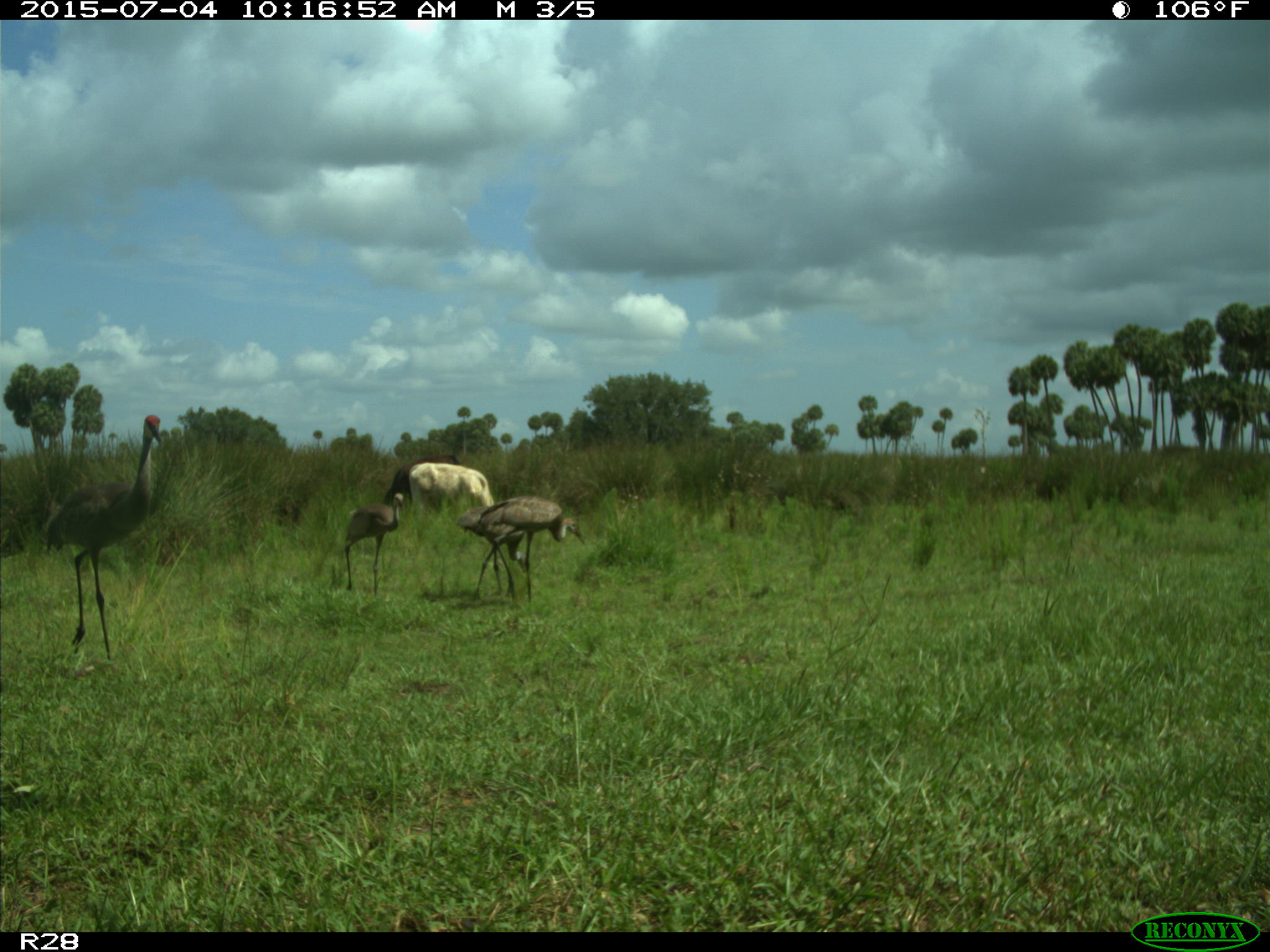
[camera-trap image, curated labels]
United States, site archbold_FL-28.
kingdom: Animalia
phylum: Chordata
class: Mammalia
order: Artiodactyla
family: Bovidae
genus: Bos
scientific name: Bos taurus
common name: domestic cow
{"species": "Bos taurus (domestic cow)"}